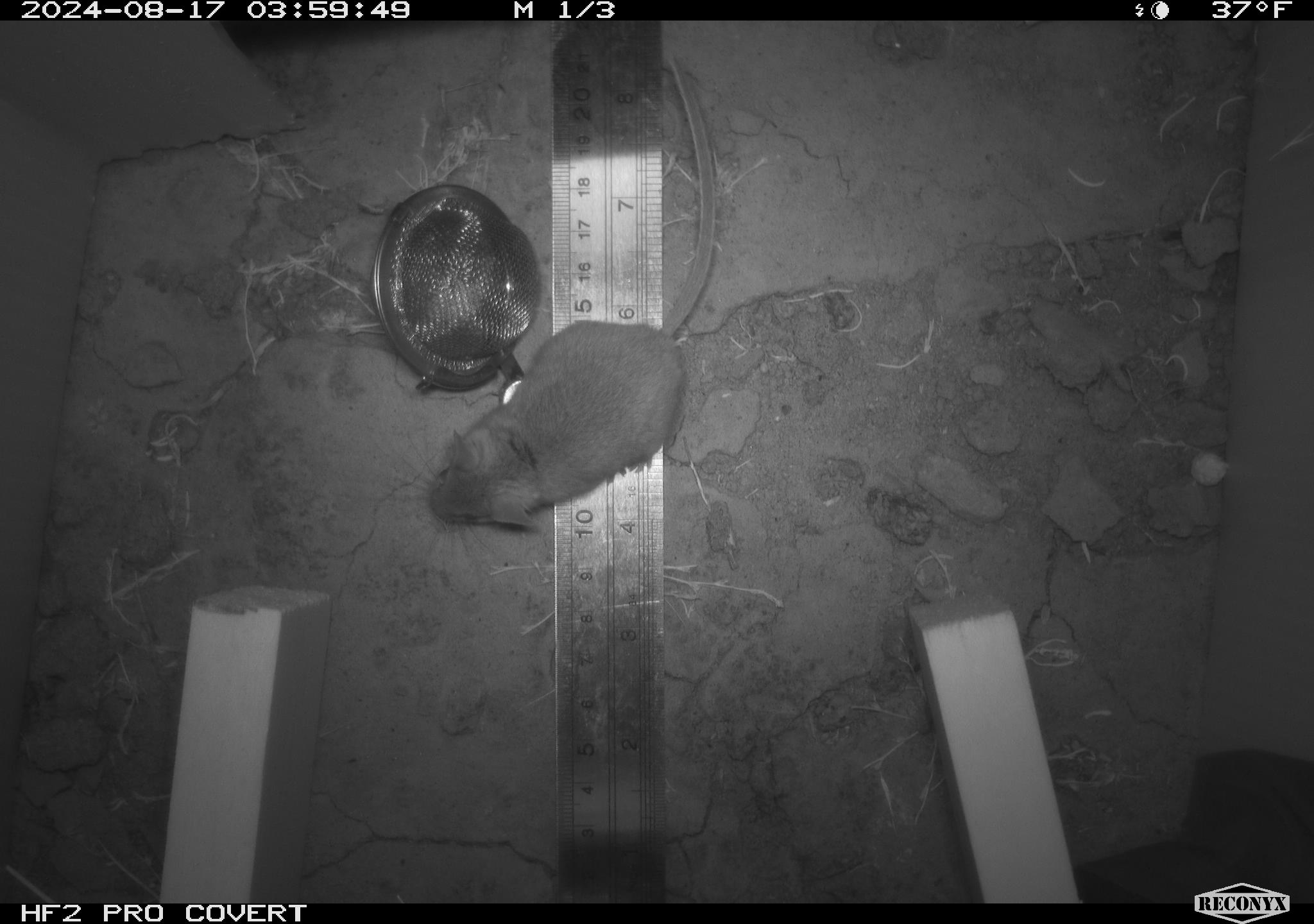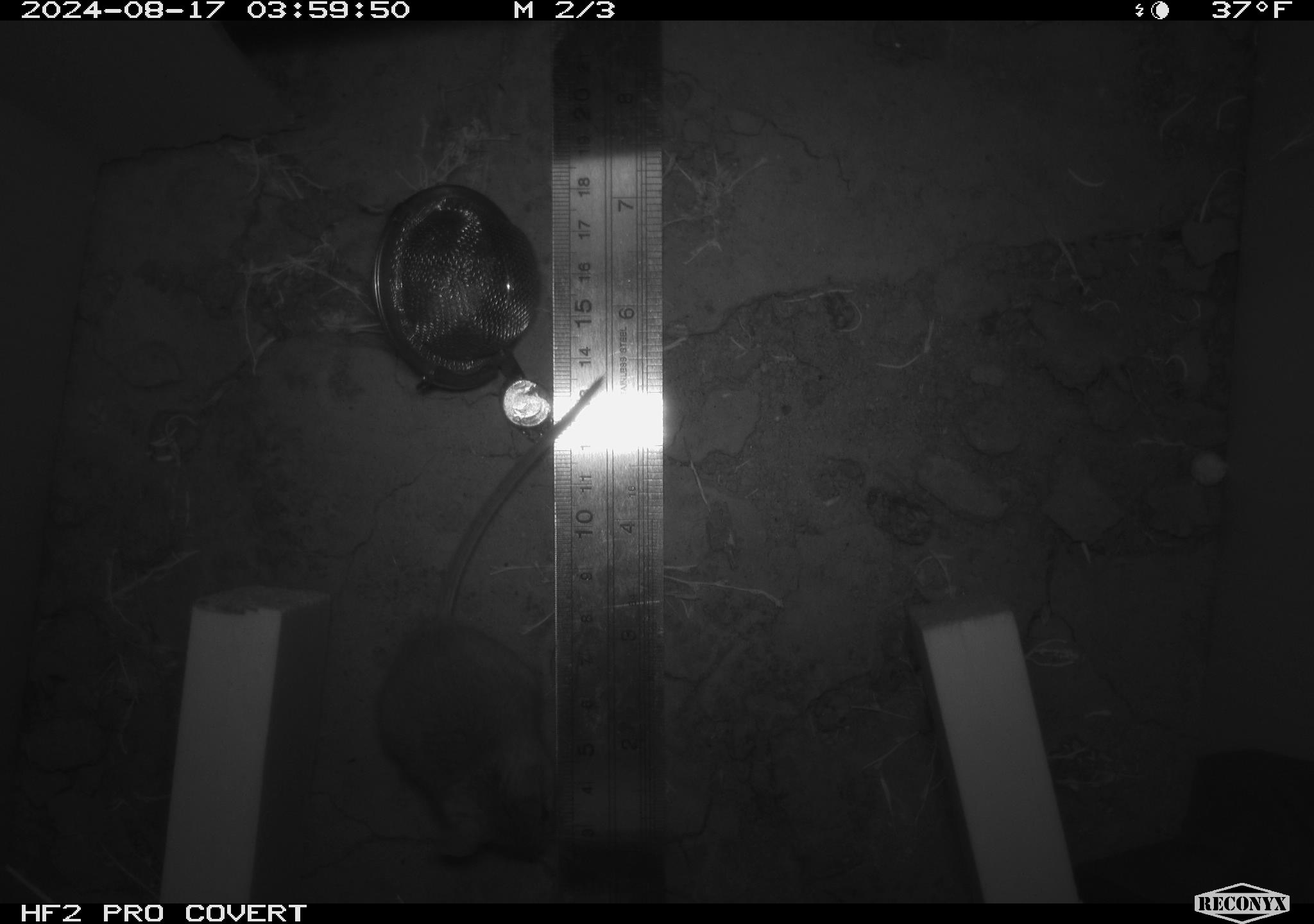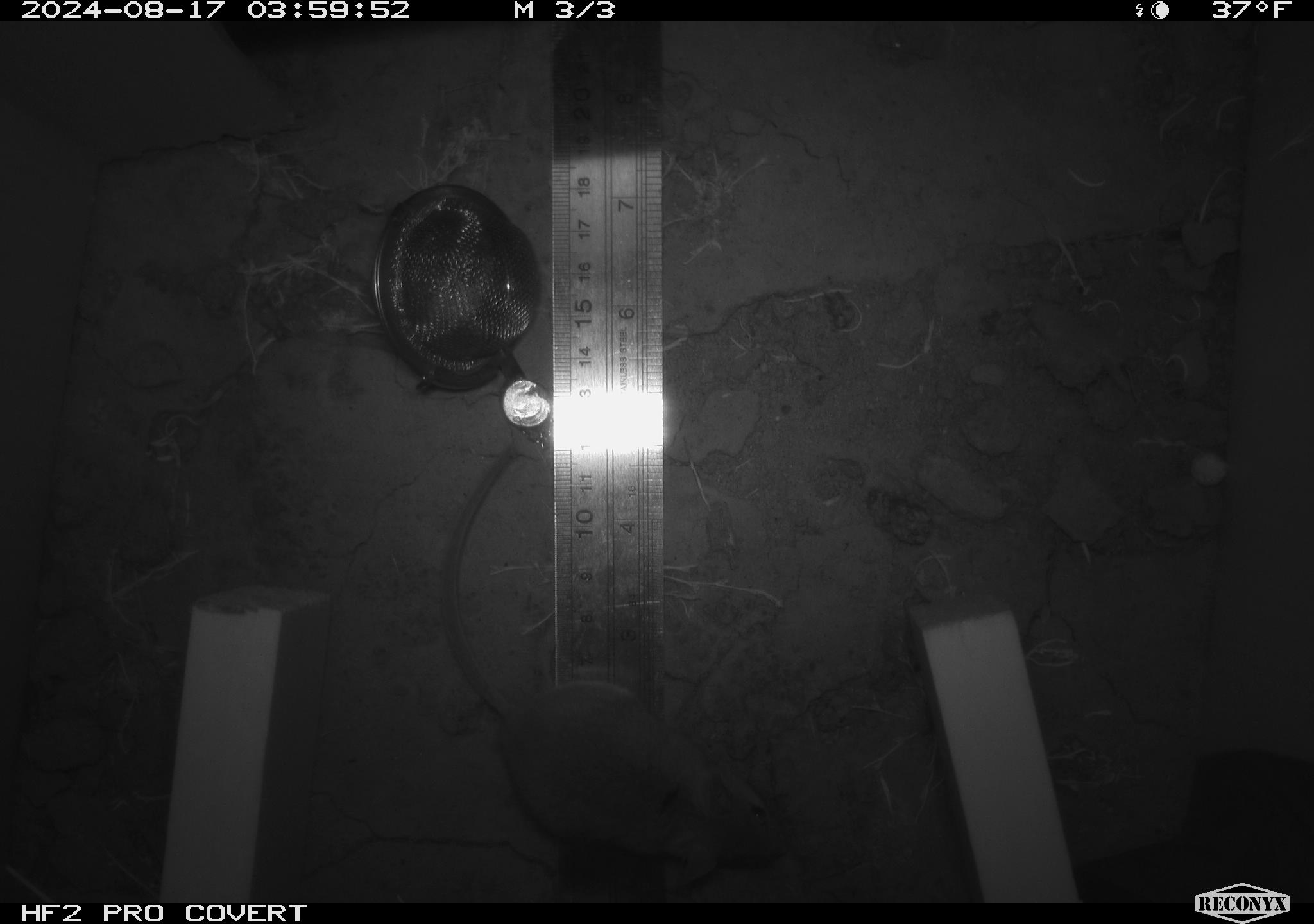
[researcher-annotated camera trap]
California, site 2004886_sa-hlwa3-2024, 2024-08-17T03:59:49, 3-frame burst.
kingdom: Animalia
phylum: Chordata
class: Mammalia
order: Rodentia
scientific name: Rodentia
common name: mouse species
Mouse species (Rodentia).